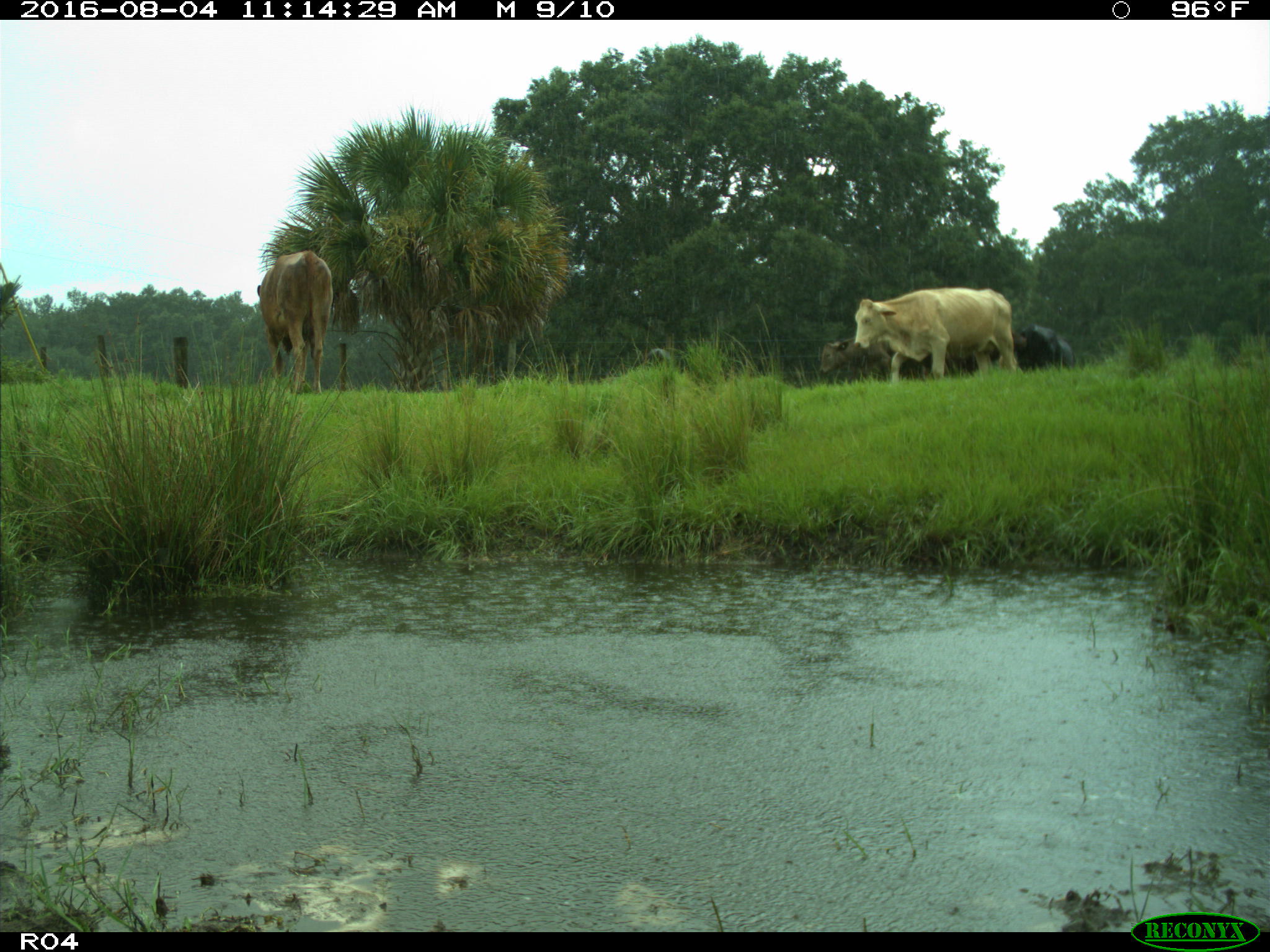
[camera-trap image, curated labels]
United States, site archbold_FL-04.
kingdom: Animalia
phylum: Chordata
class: Mammalia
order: Artiodactyla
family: Bovidae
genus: Bos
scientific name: Bos taurus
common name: domestic cow